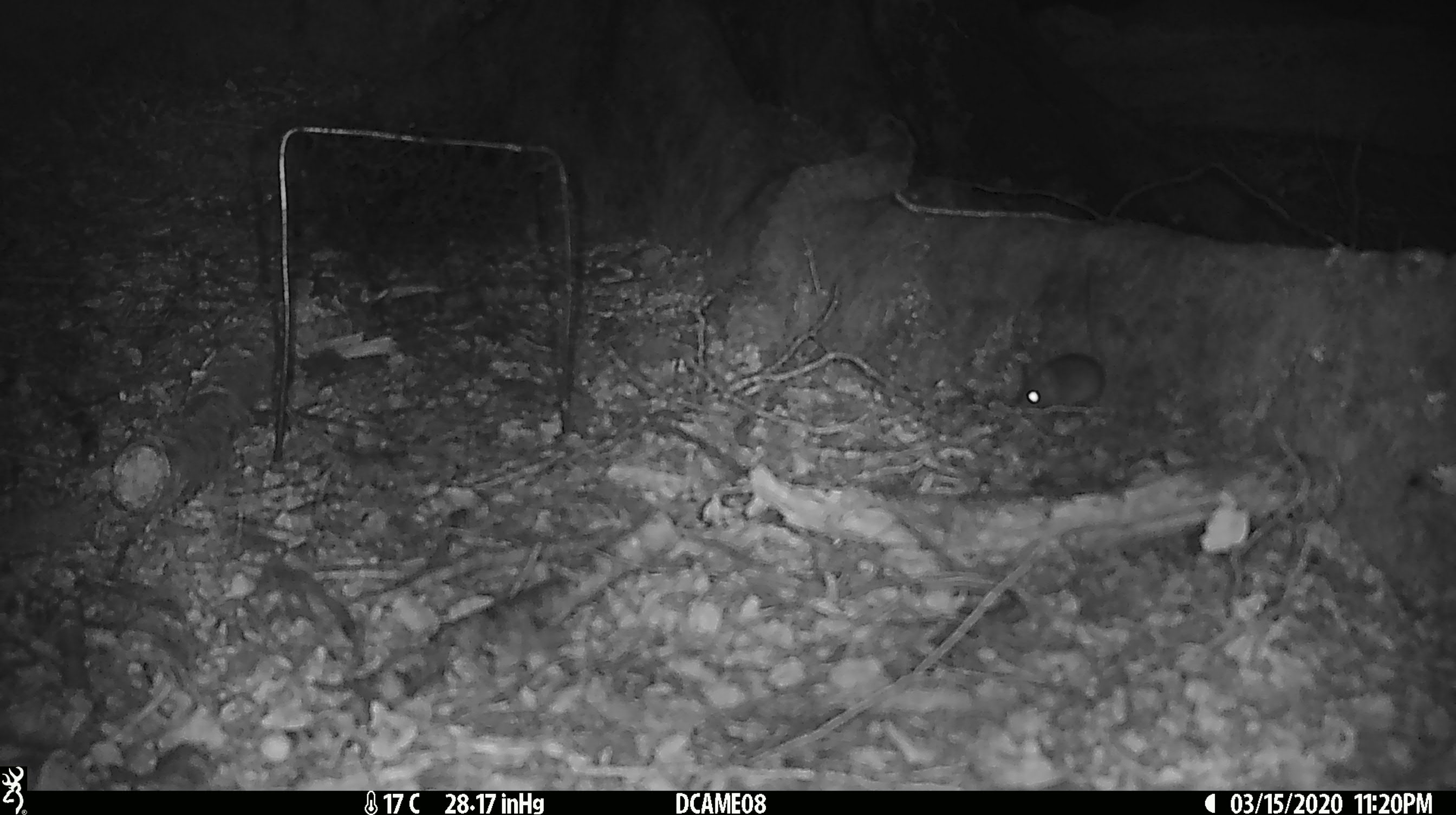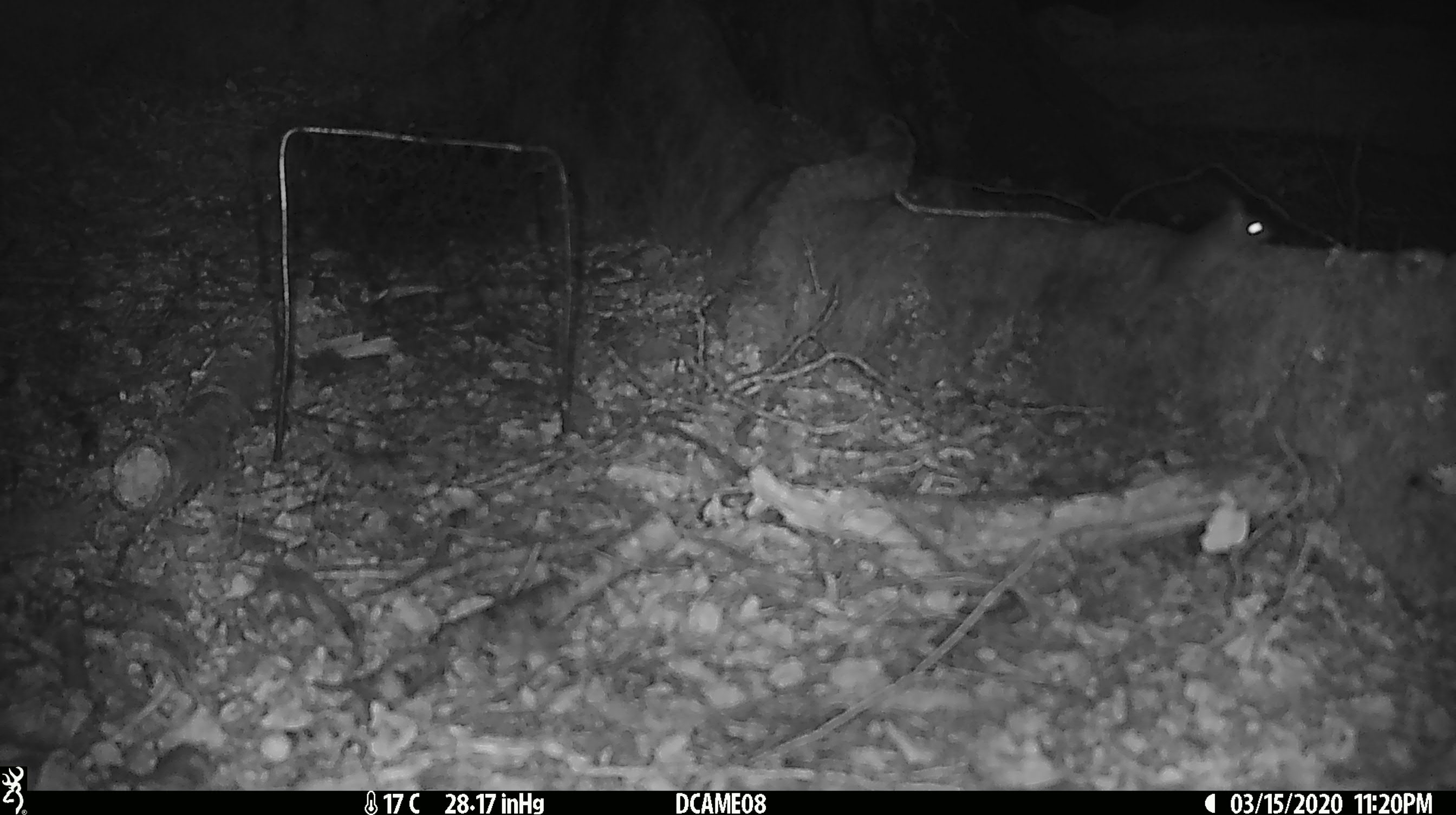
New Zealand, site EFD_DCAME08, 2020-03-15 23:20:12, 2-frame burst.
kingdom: Animalia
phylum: Chordata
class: Mammalia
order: Rodentia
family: Muridae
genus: Mus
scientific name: Mus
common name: mouse